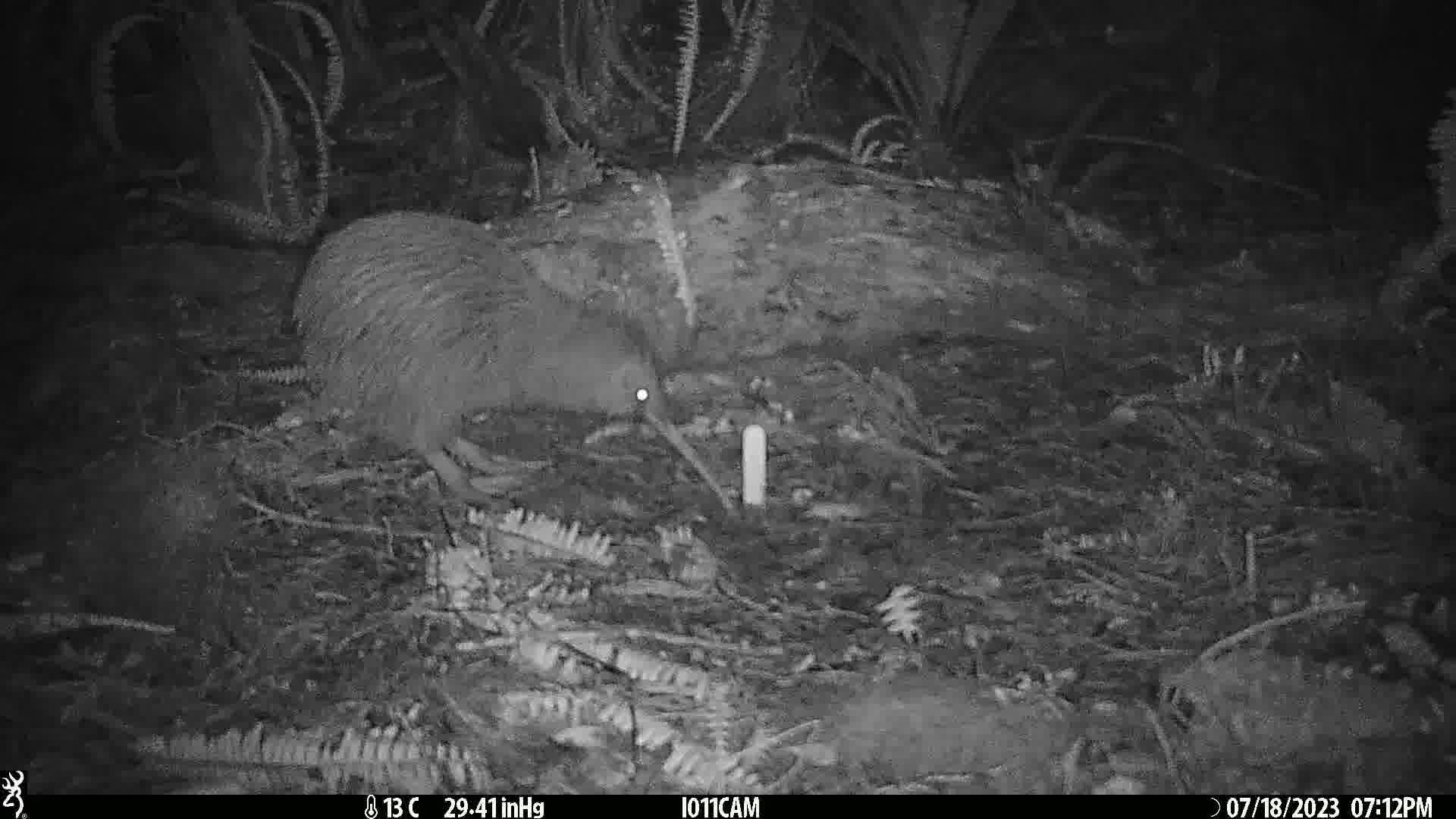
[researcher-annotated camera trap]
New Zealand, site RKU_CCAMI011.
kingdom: Animalia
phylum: Chordata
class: Aves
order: Apterygiformes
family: Apterygidae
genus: Apteryx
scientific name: Apteryx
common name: kiwi